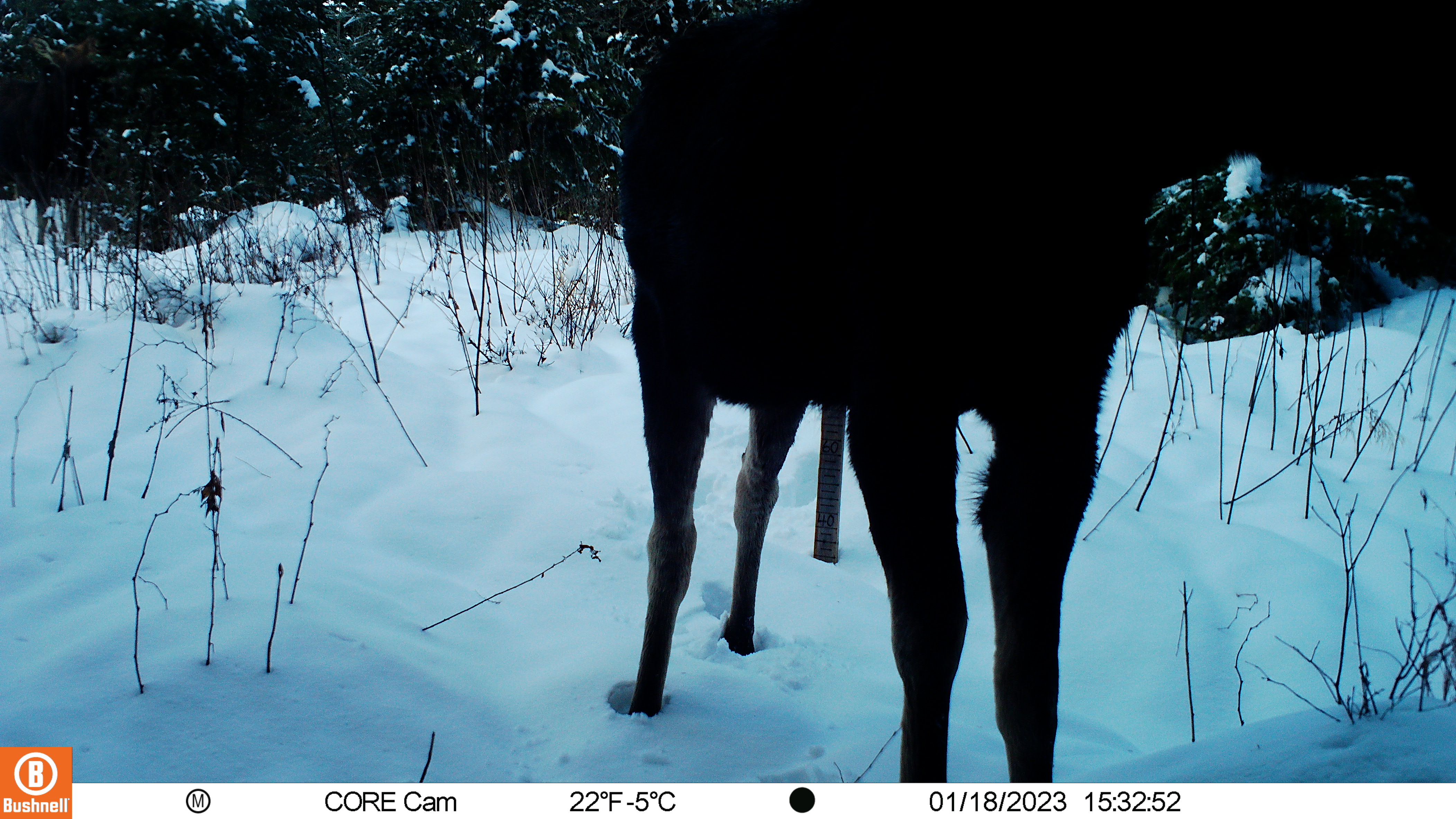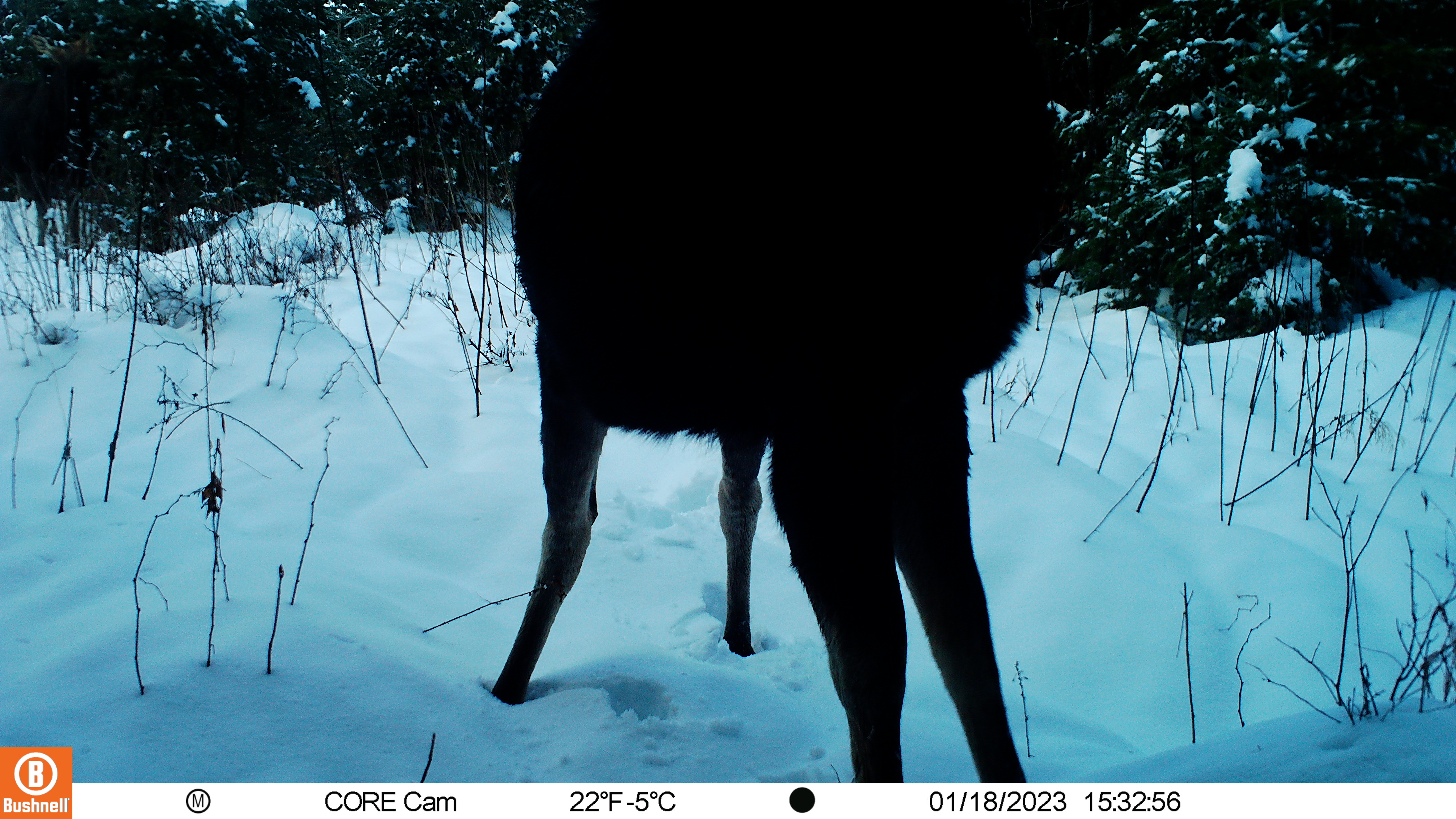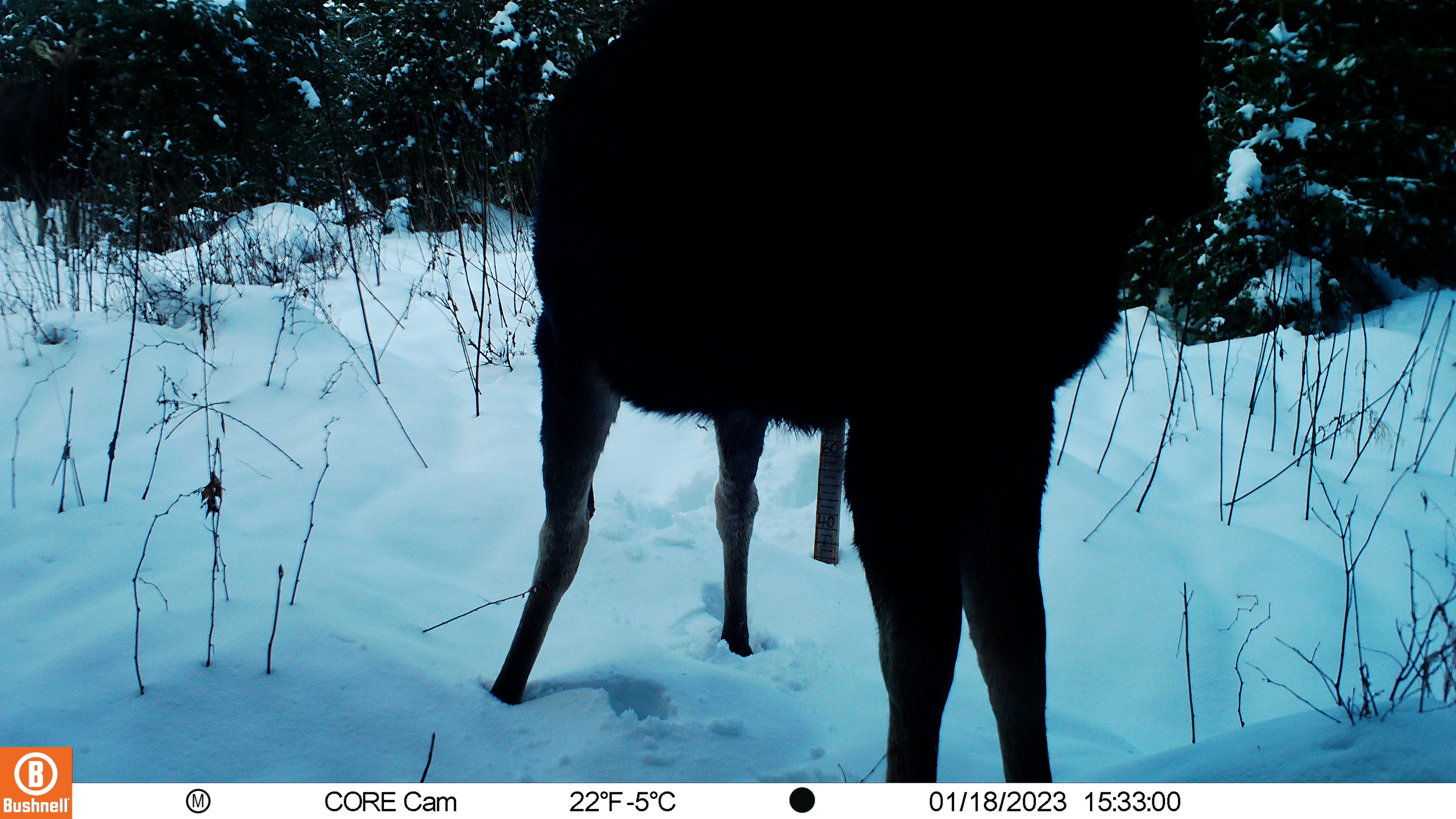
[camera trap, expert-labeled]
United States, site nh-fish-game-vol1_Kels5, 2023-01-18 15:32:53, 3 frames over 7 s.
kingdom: Animalia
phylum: Chordata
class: Mammalia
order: Artiodactyla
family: Cervidae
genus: Alces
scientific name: Alces alces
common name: moose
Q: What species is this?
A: Moose (Alces alces).